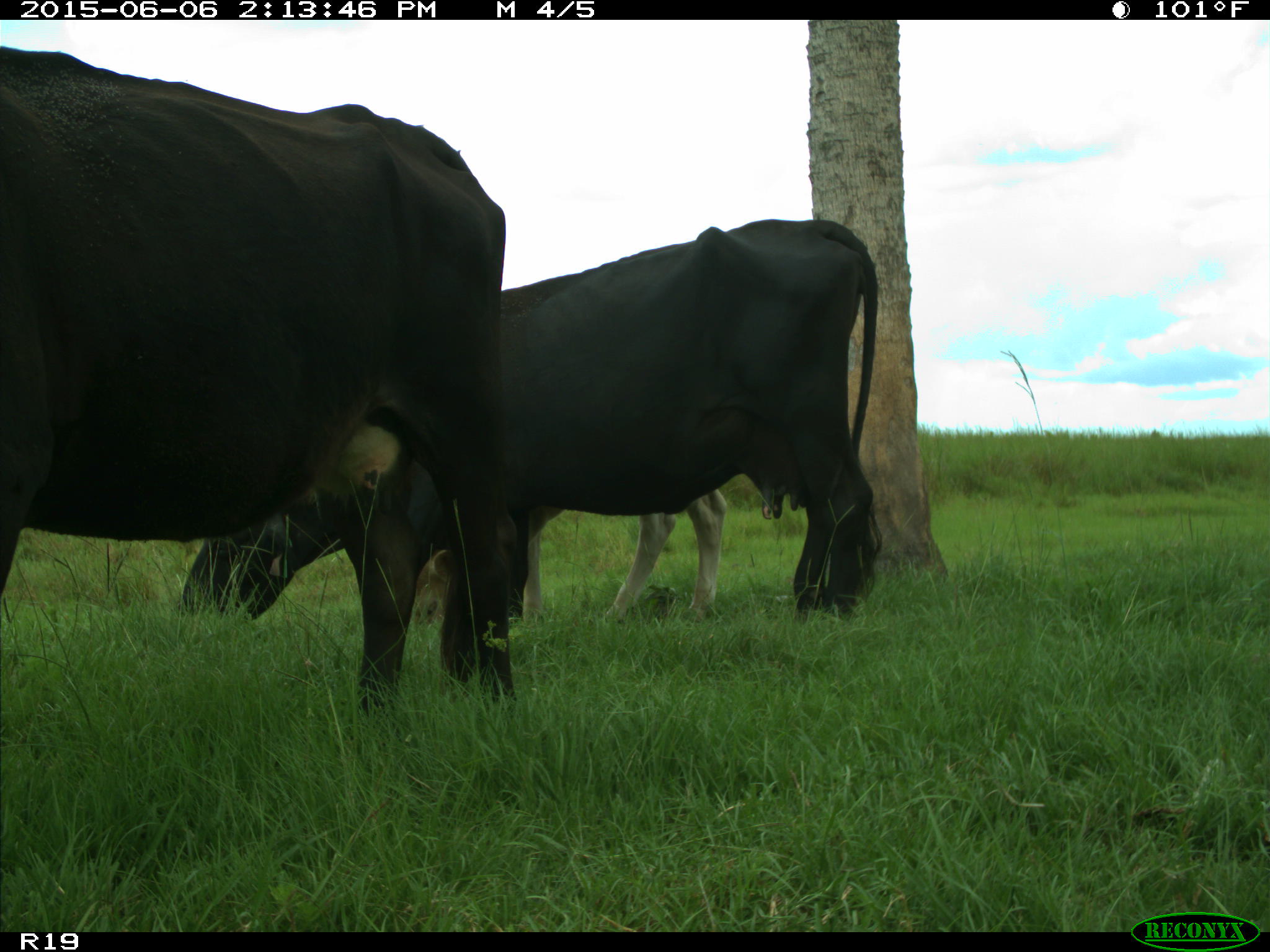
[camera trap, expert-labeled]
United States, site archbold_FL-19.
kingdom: Animalia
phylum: Chordata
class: Mammalia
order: Artiodactyla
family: Bovidae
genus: Bos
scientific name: Bos taurus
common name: domestic cow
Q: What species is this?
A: Bos taurus (domestic cow).